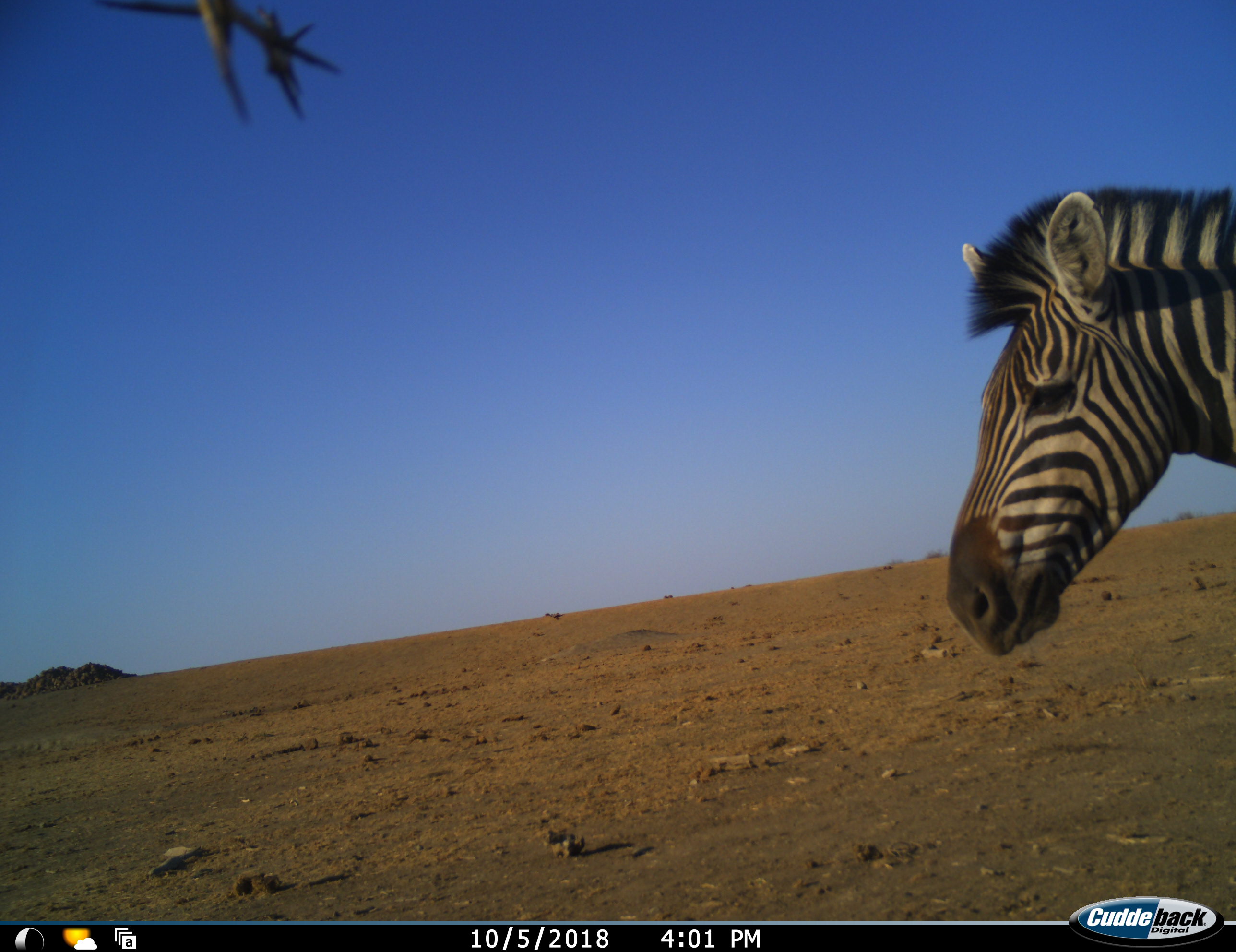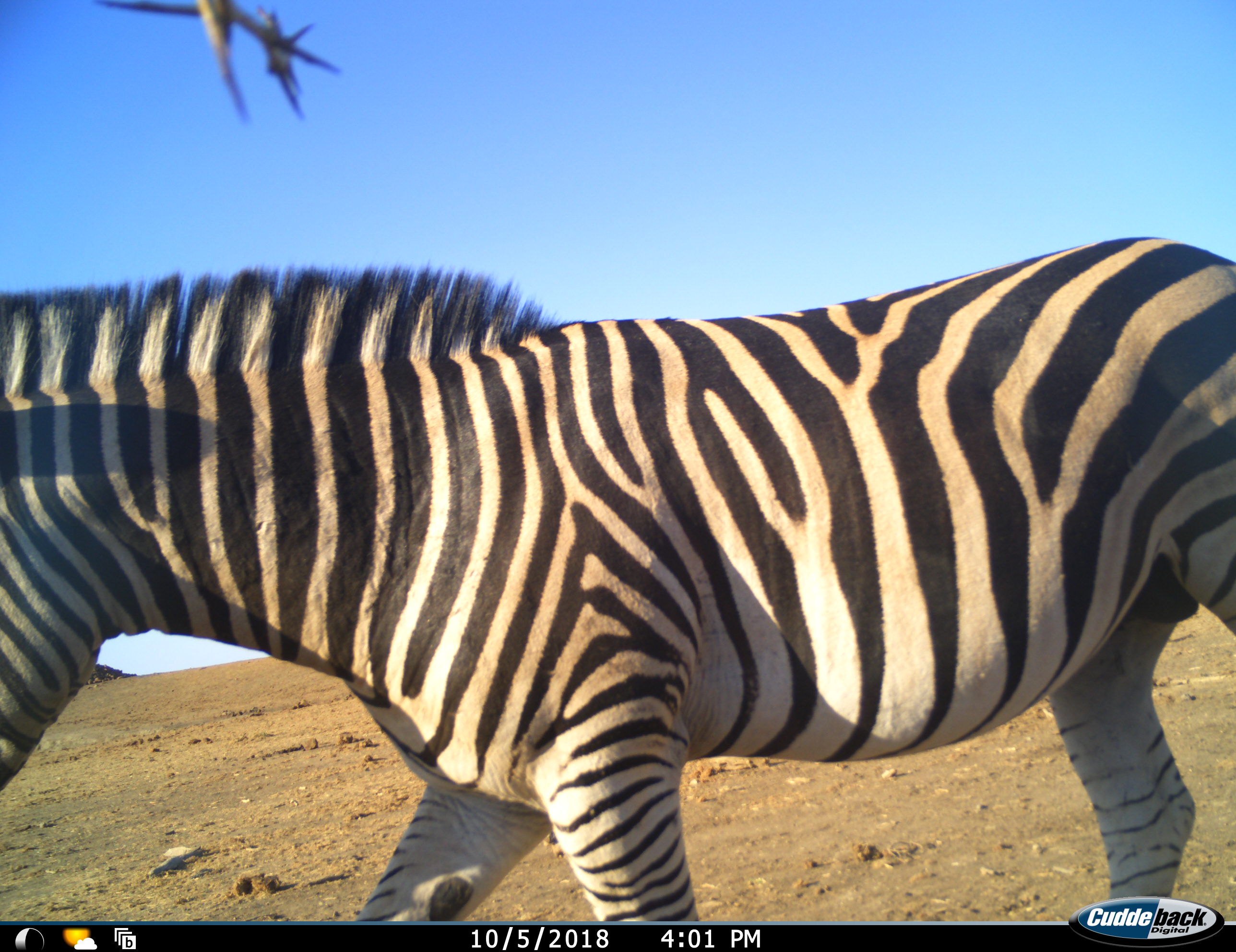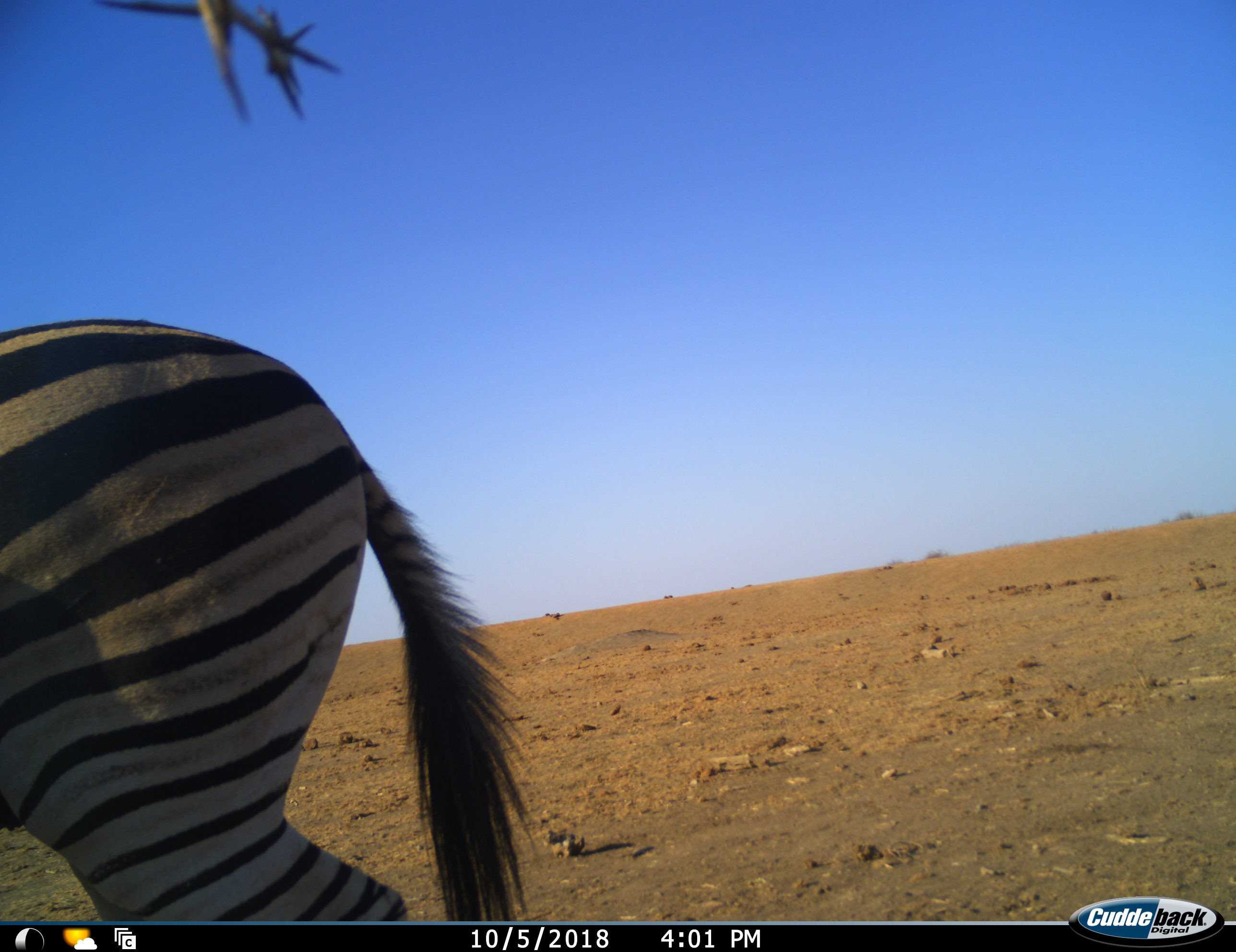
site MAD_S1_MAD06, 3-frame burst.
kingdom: Animalia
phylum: Chordata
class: Mammalia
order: Perissodactyla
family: Equidae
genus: Equus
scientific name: Equus quagga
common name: plains zebra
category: zebraplains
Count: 1.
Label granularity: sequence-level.